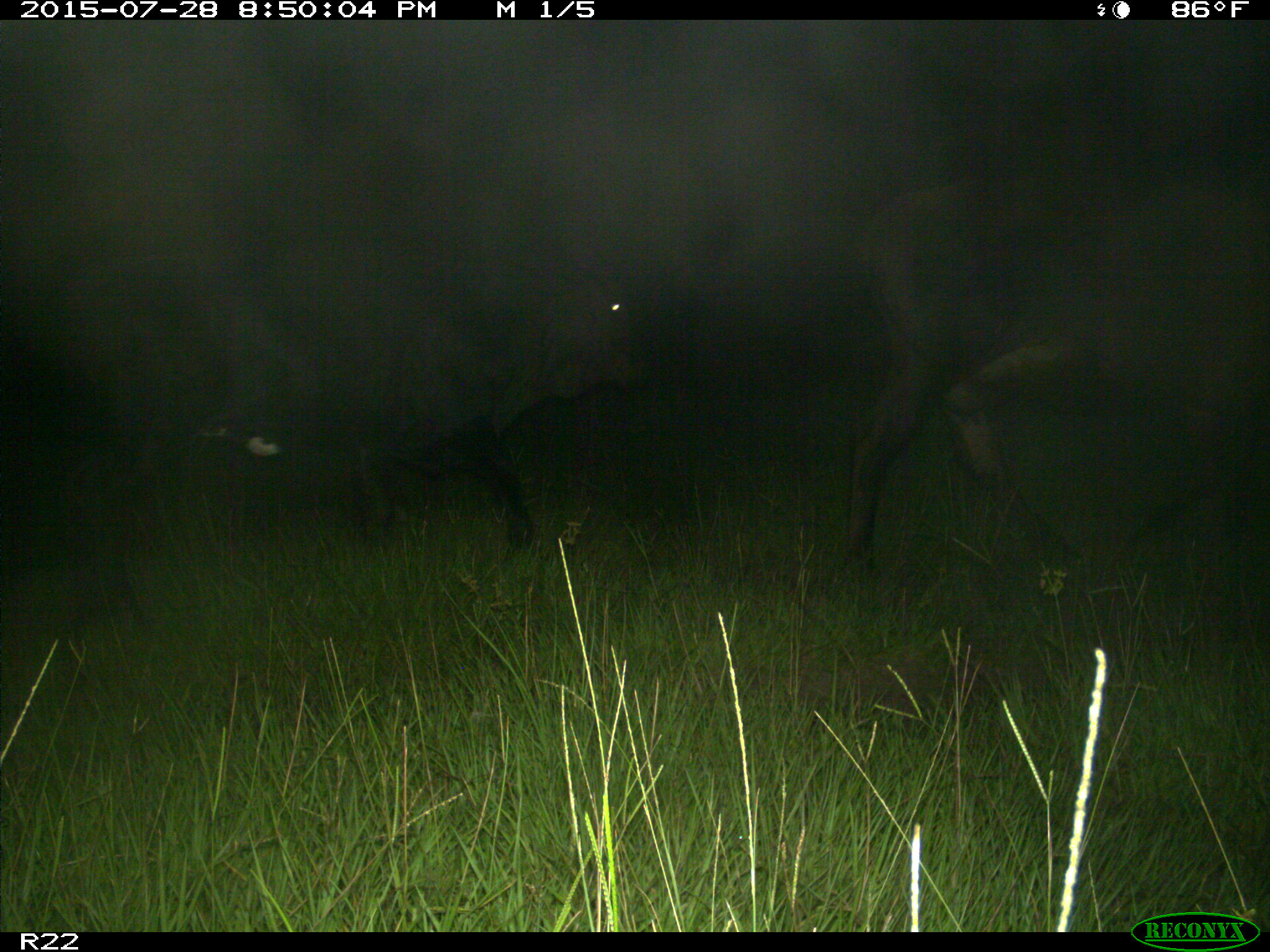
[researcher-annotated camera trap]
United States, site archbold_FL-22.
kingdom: Animalia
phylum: Chordata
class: Mammalia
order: Artiodactyla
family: Bovidae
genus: Bos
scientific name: Bos taurus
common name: domestic cow